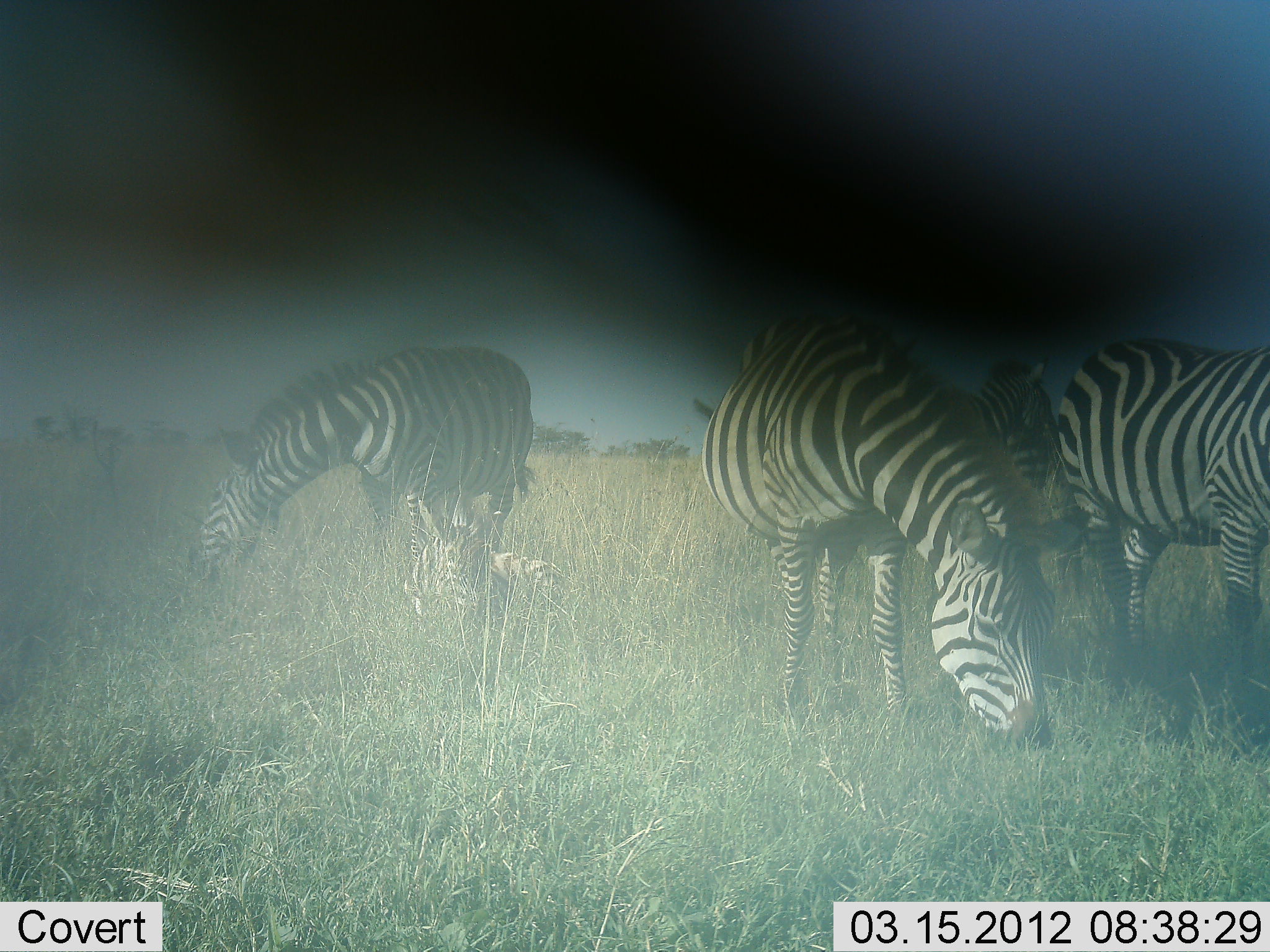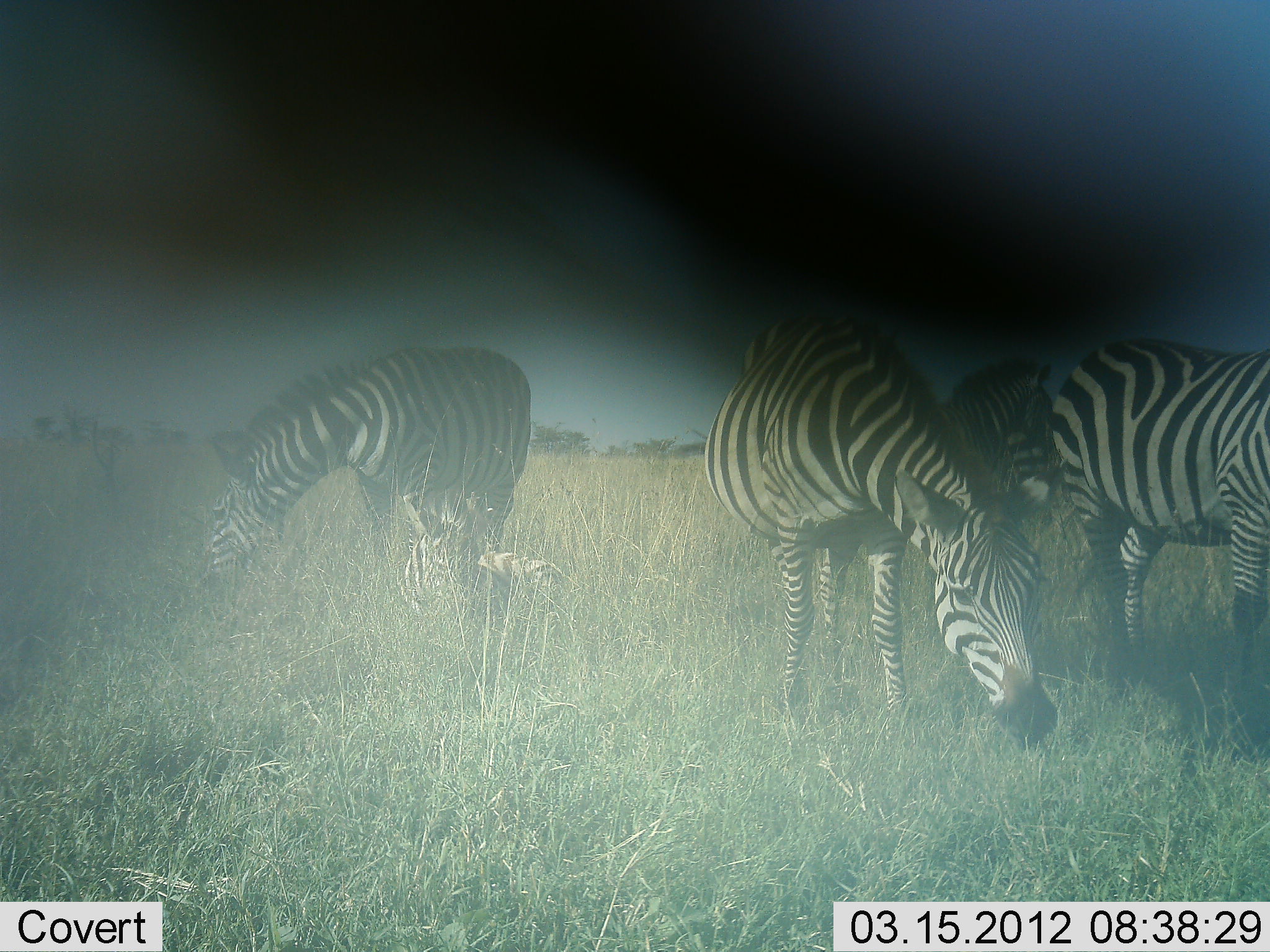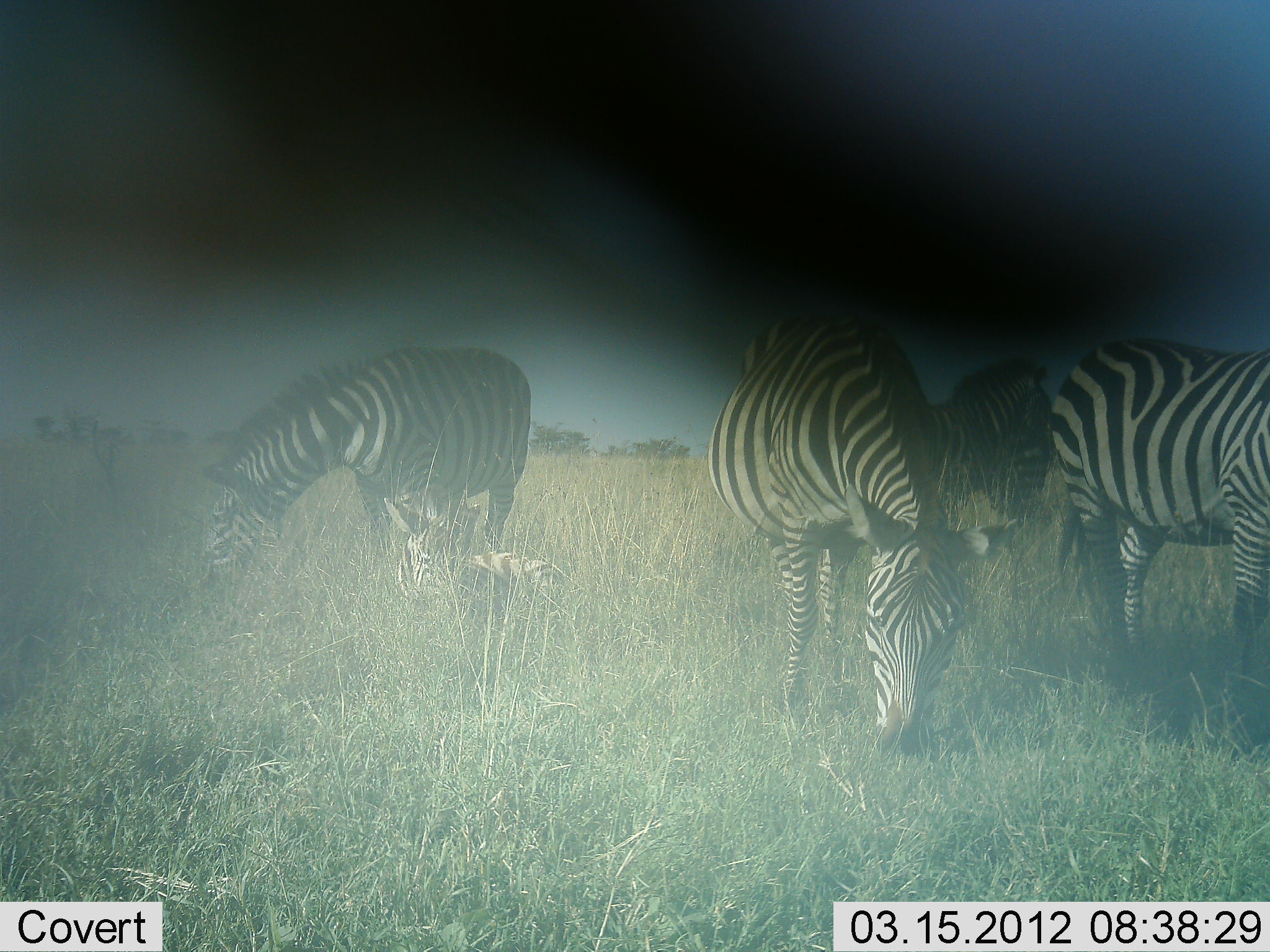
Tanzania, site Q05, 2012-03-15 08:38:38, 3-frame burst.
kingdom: Animalia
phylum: Chordata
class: Mammalia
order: Perissodactyla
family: Equidae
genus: Equus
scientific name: Equus quagga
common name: plains zebra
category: zebra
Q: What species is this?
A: Zebra (plains zebra) (Equus quagga).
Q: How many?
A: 4.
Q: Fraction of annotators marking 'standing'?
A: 48%.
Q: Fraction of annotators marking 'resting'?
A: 41%.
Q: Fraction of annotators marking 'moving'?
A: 4%.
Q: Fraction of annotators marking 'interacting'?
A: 0%.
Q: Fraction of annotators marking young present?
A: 41%.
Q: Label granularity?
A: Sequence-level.